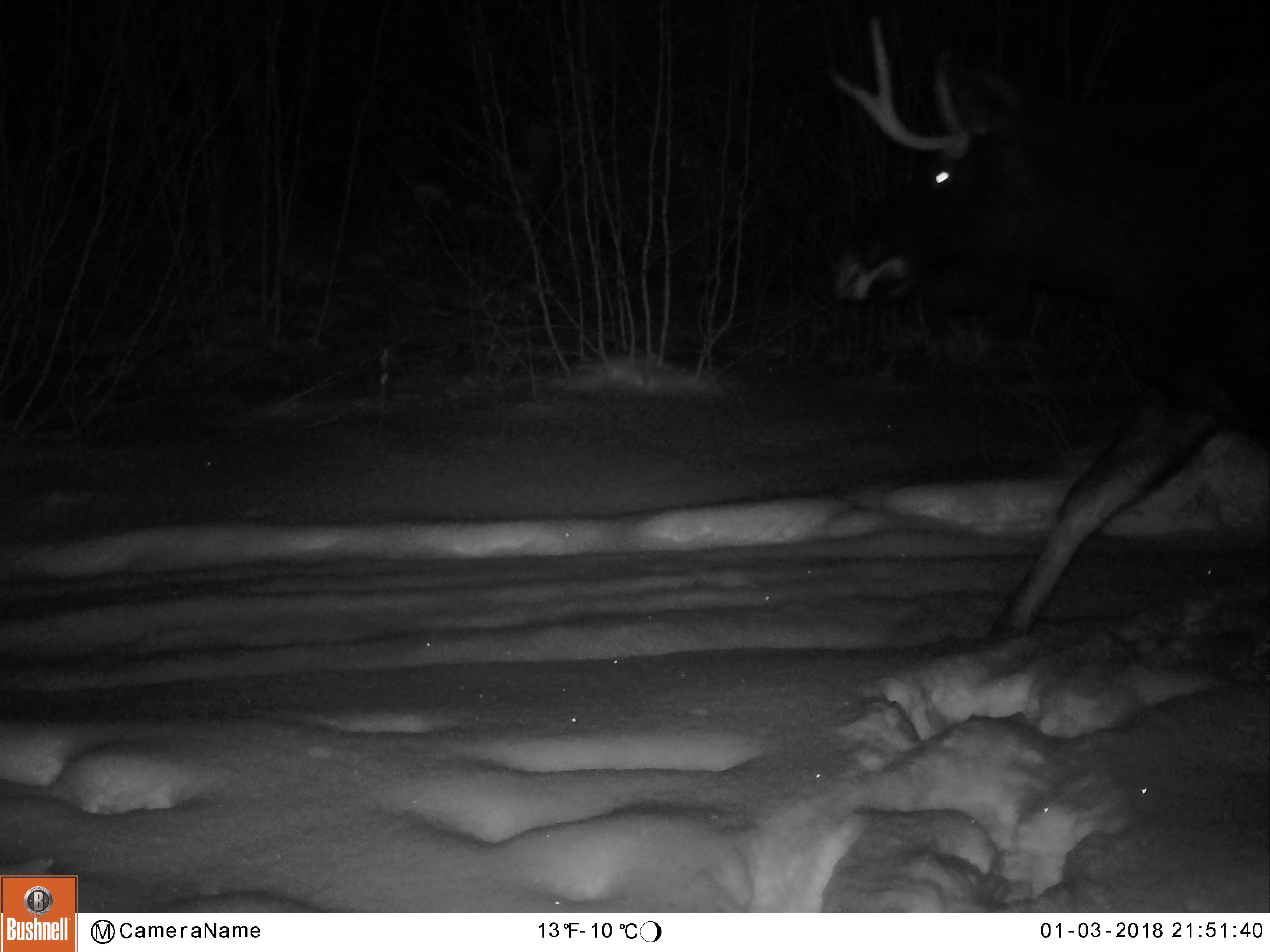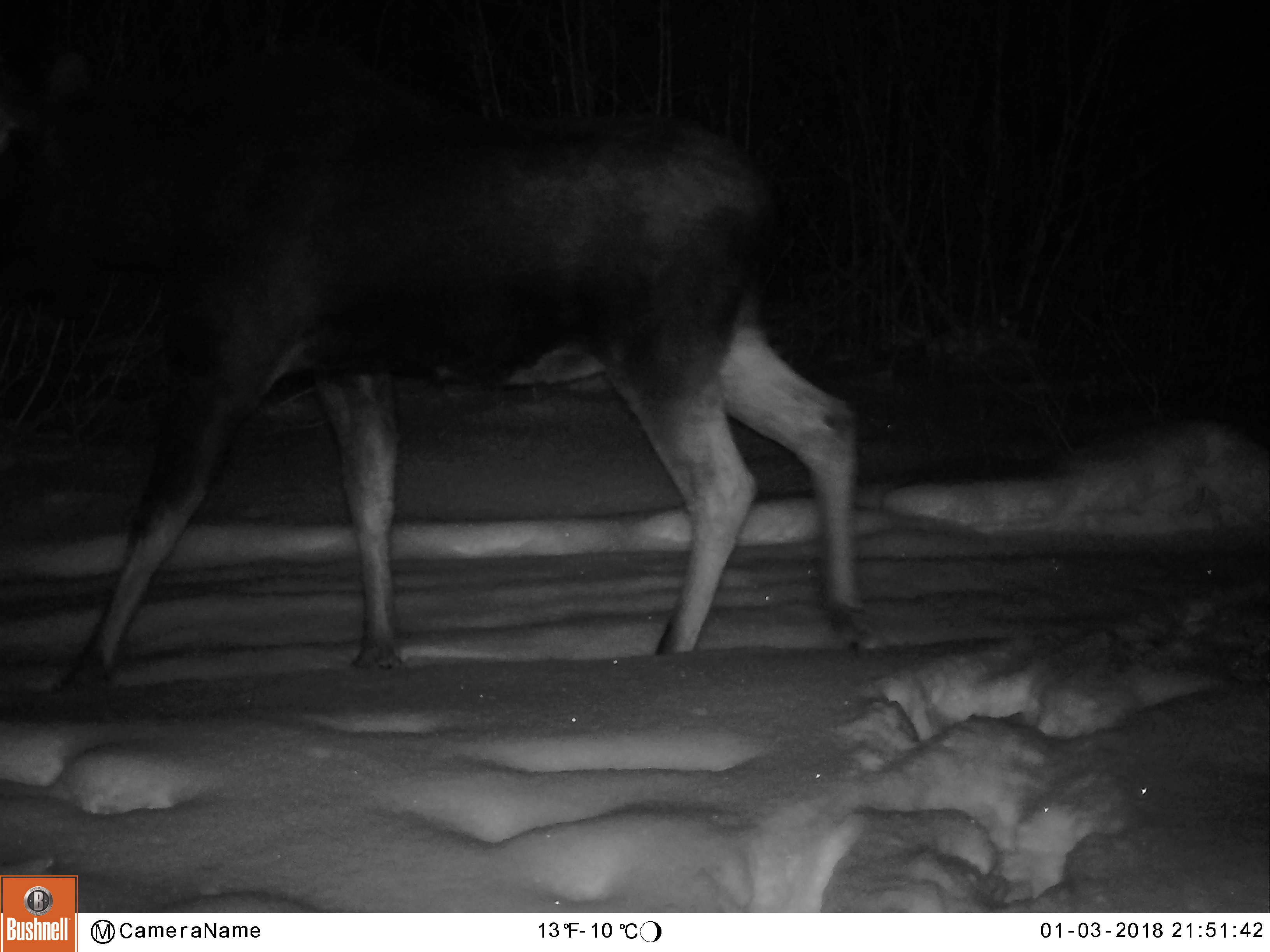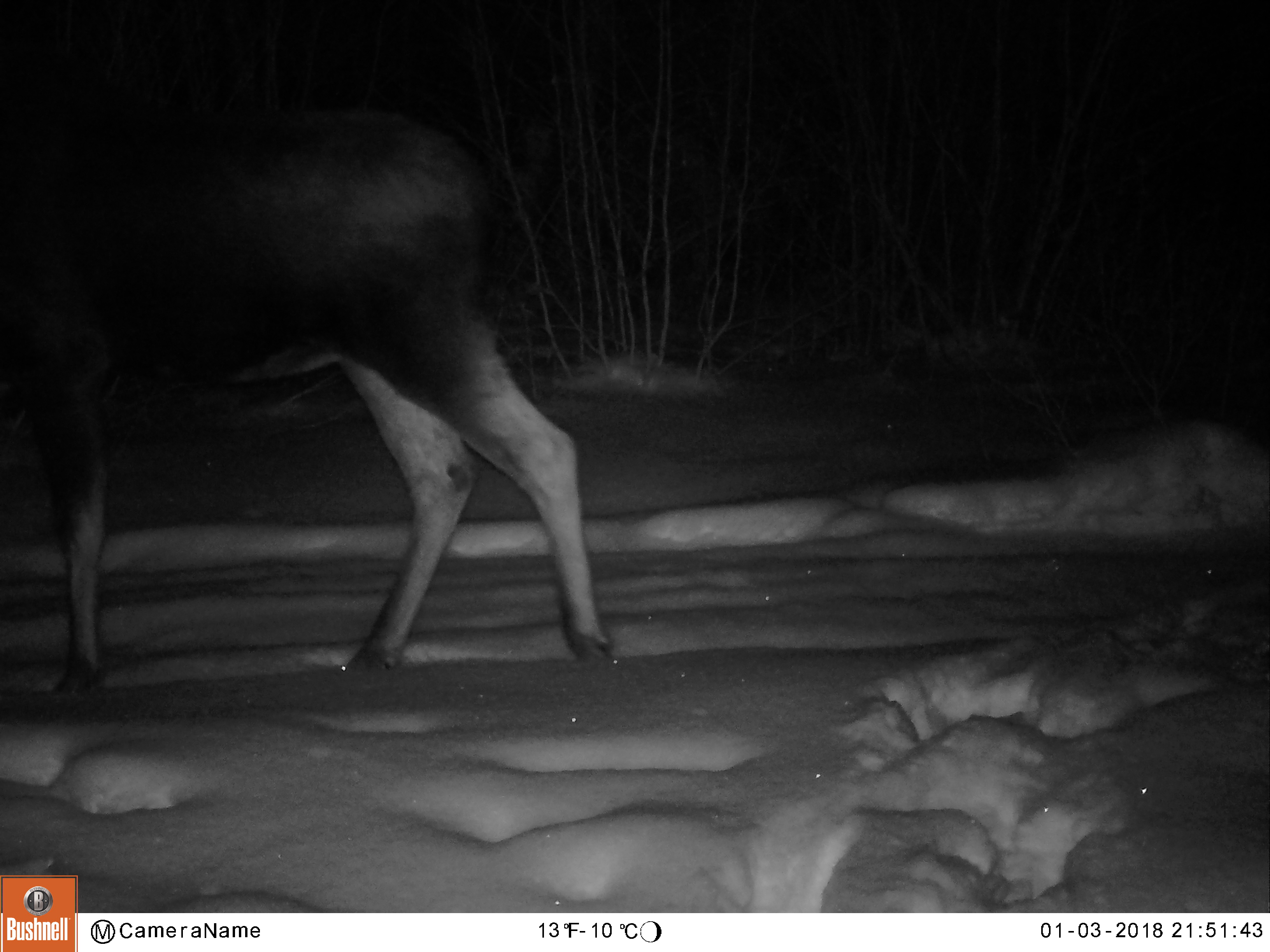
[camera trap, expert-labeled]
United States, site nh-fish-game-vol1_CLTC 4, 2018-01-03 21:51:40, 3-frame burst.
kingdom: Animalia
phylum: Chordata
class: Mammalia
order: Artiodactyla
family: Cervidae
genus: Alces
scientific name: Alces alces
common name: moose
Moose (Alces alces).